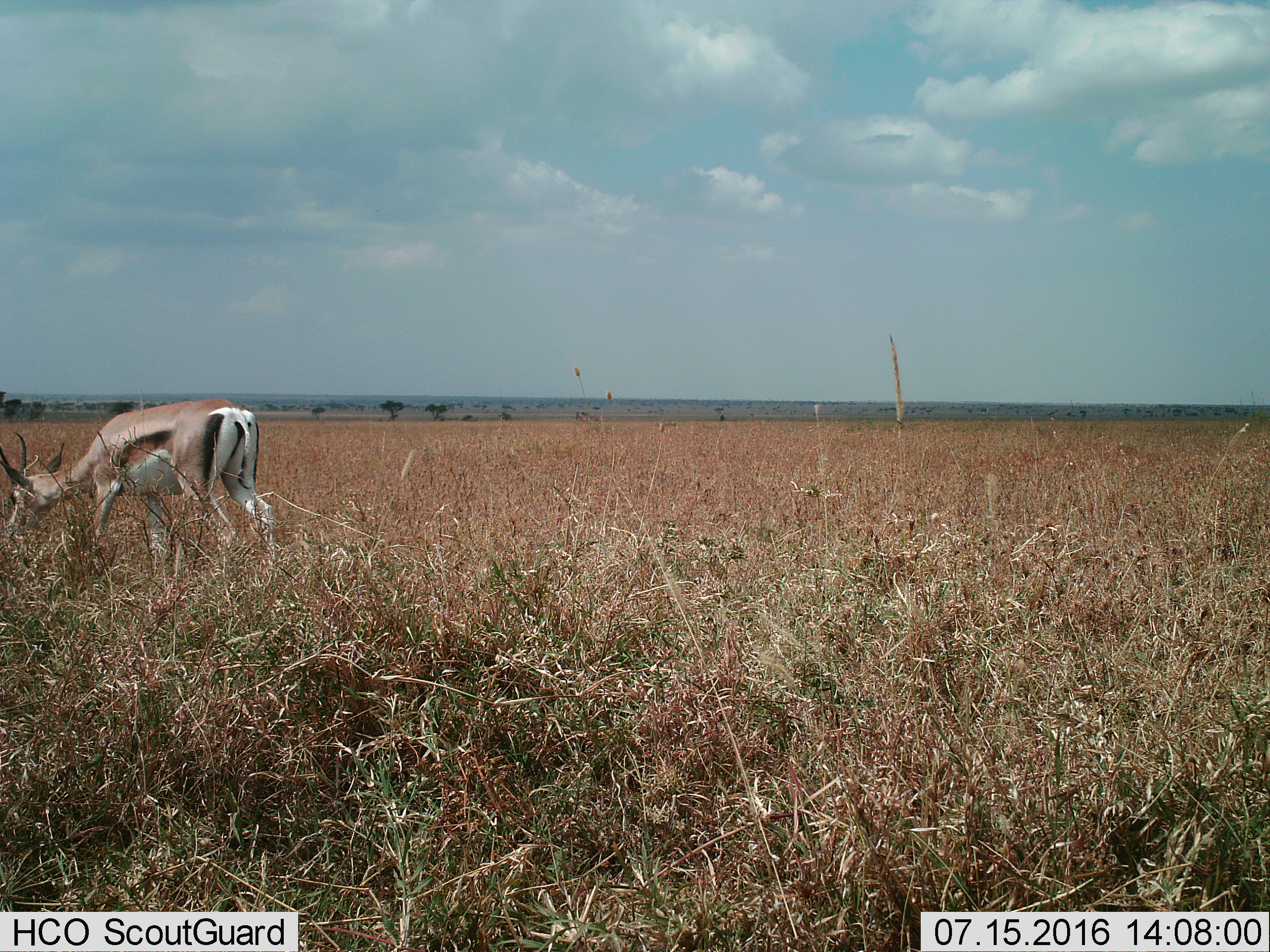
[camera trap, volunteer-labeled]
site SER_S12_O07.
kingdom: Animalia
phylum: Chordata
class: Mammalia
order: Artiodactyla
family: Bovidae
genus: Eudorcas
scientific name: Eudorcas thomsonii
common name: thomson's gazelle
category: gazellethomsons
Gazellethomsons (thomson's gazelle) (Eudorcas thomsonii), count 1. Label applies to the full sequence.